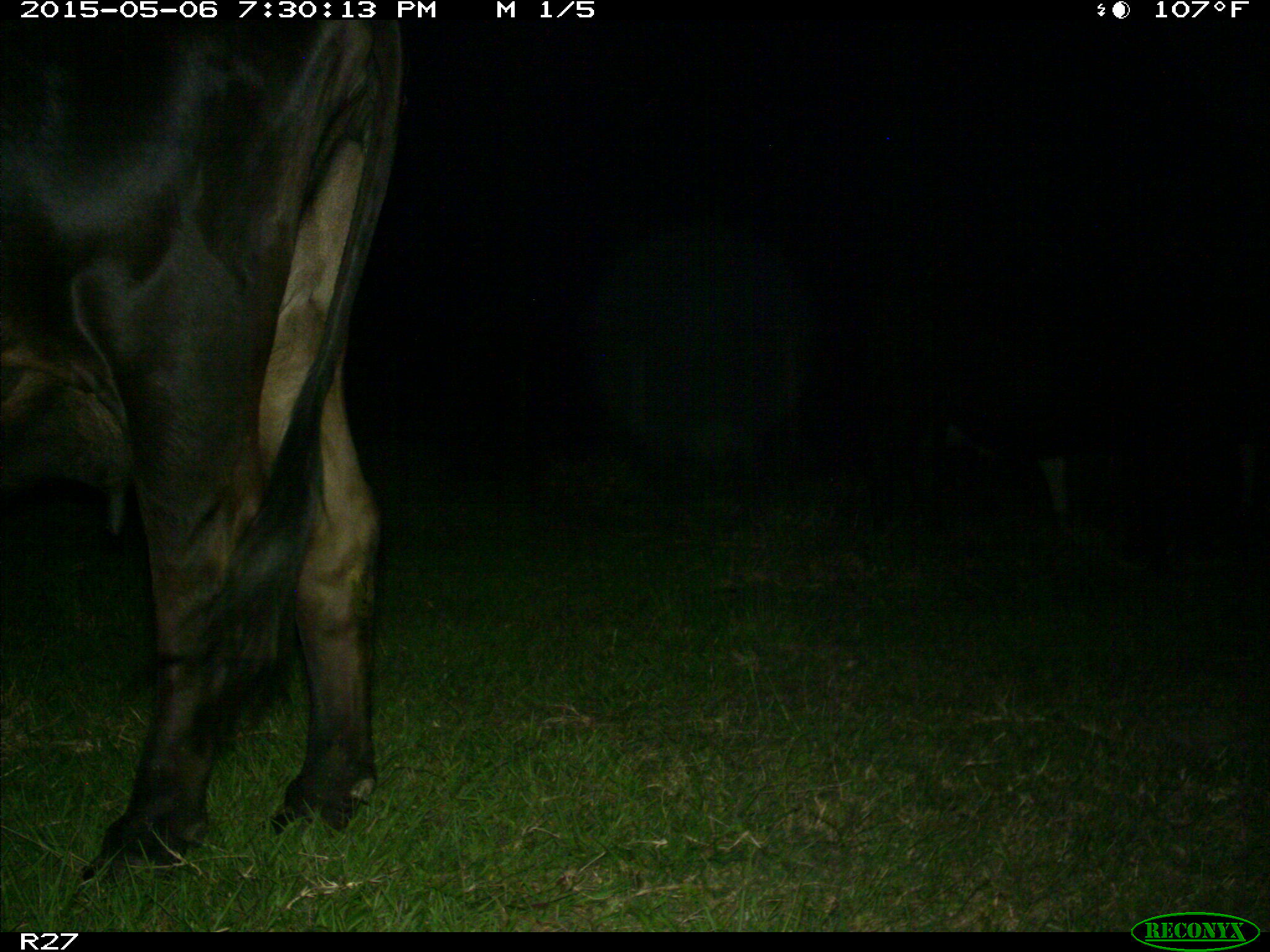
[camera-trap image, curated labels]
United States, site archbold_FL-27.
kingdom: Animalia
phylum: Chordata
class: Mammalia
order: Artiodactyla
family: Bovidae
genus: Bos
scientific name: Bos taurus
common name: domestic cow